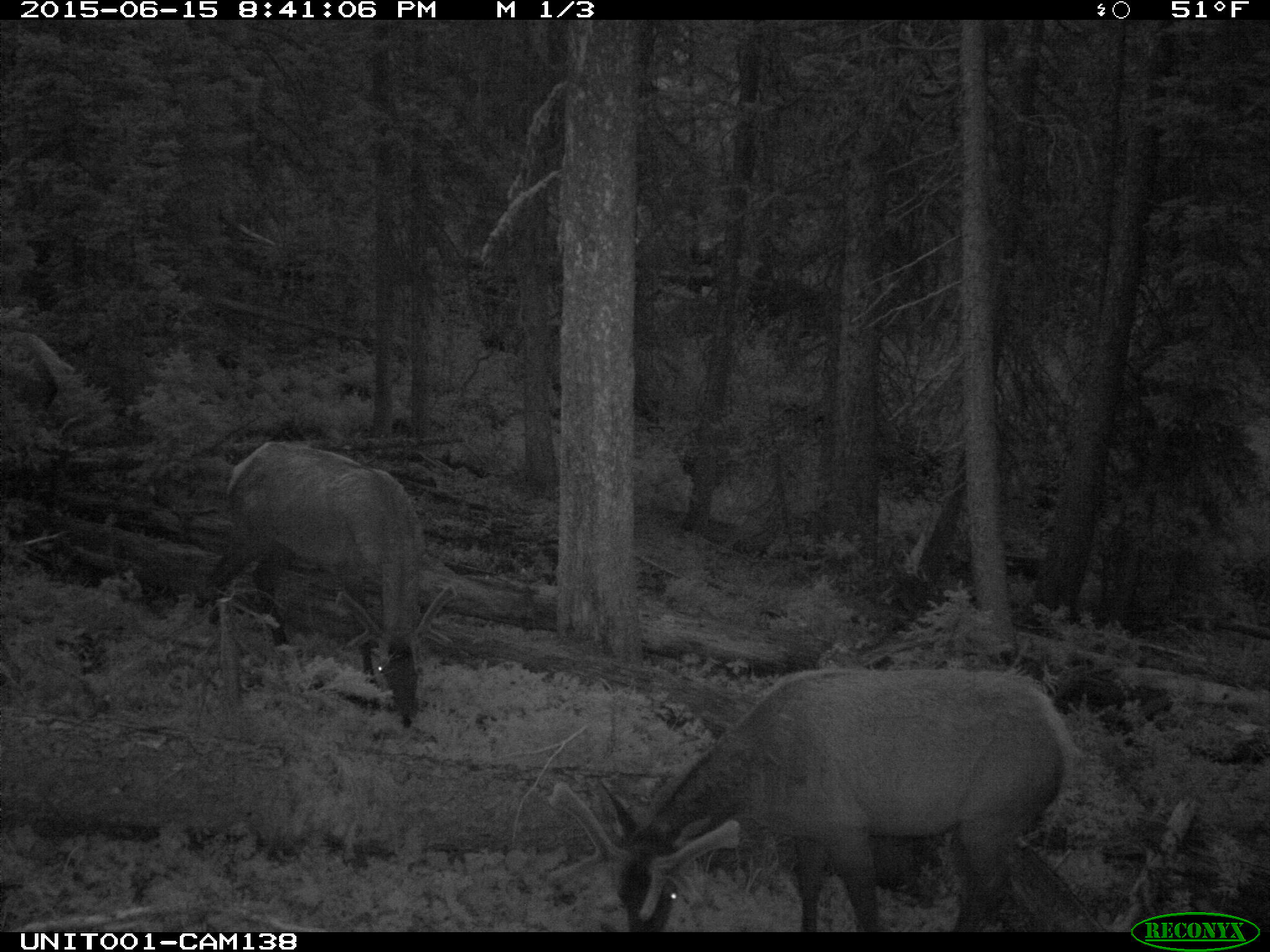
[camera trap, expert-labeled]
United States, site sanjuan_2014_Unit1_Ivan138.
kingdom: Animalia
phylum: Chordata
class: Mammalia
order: Artiodactyla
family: Cervidae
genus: Cervus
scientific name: Cervus elaphus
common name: red deer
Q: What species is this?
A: Cervus elaphus (red deer).